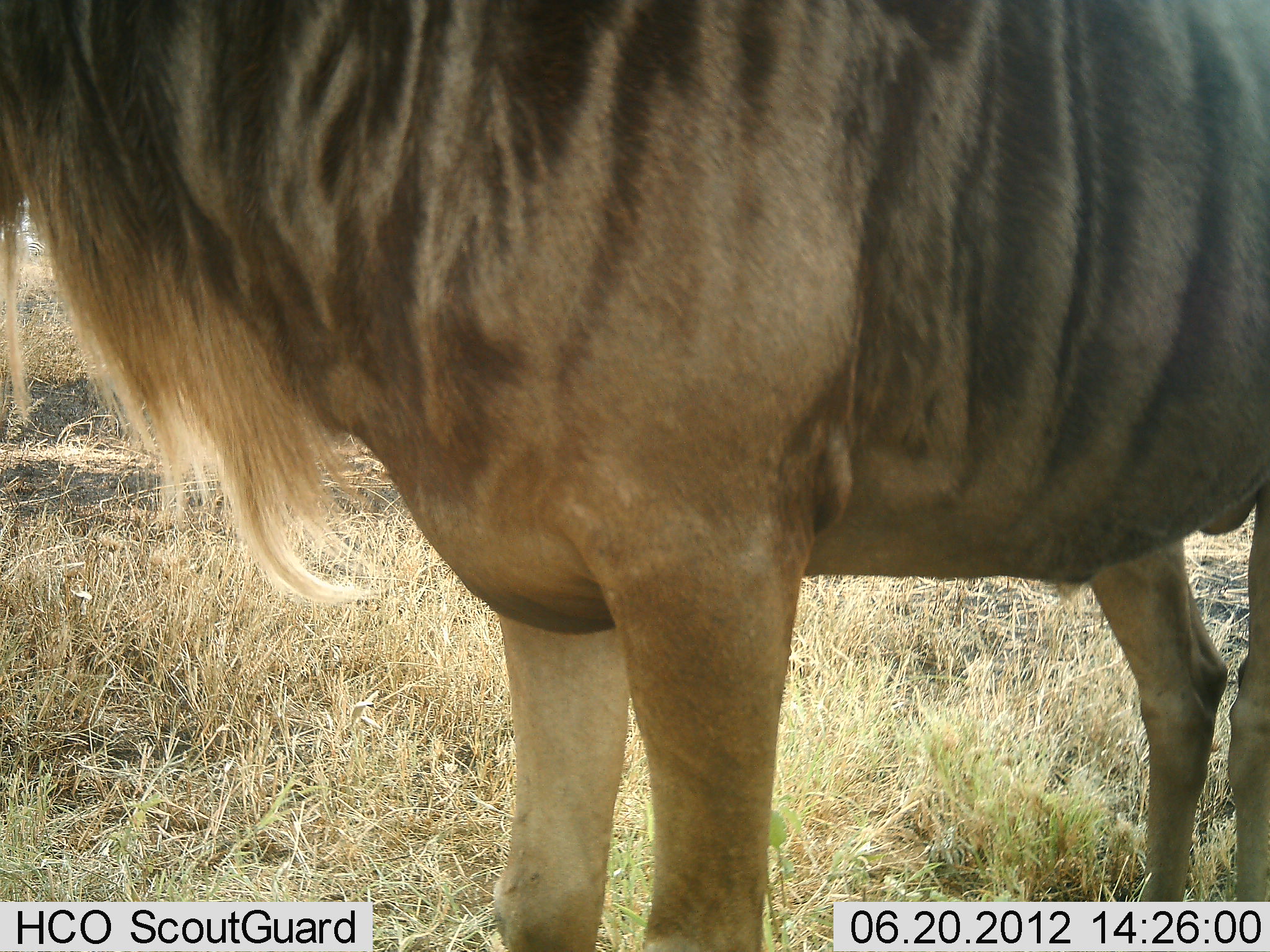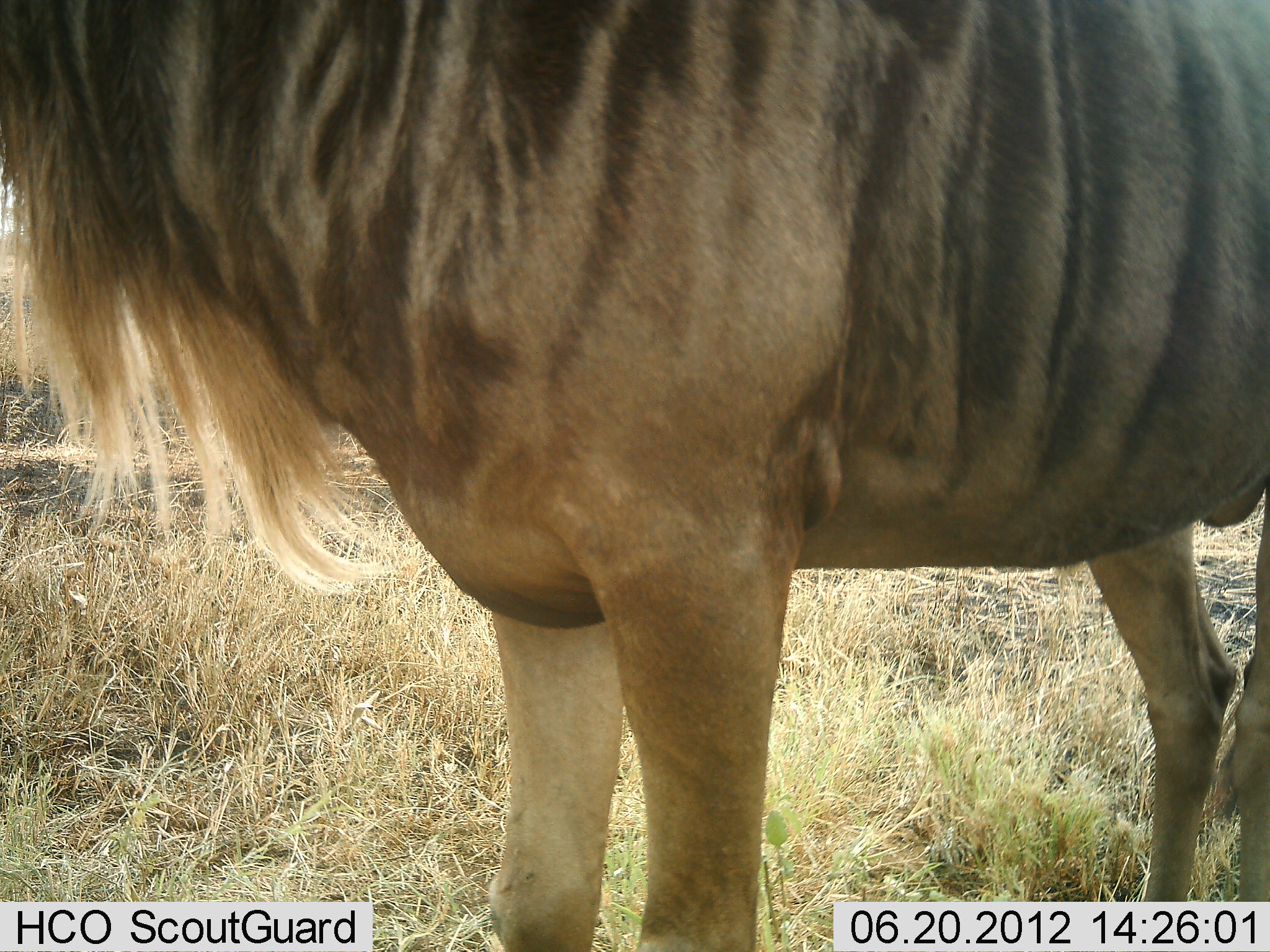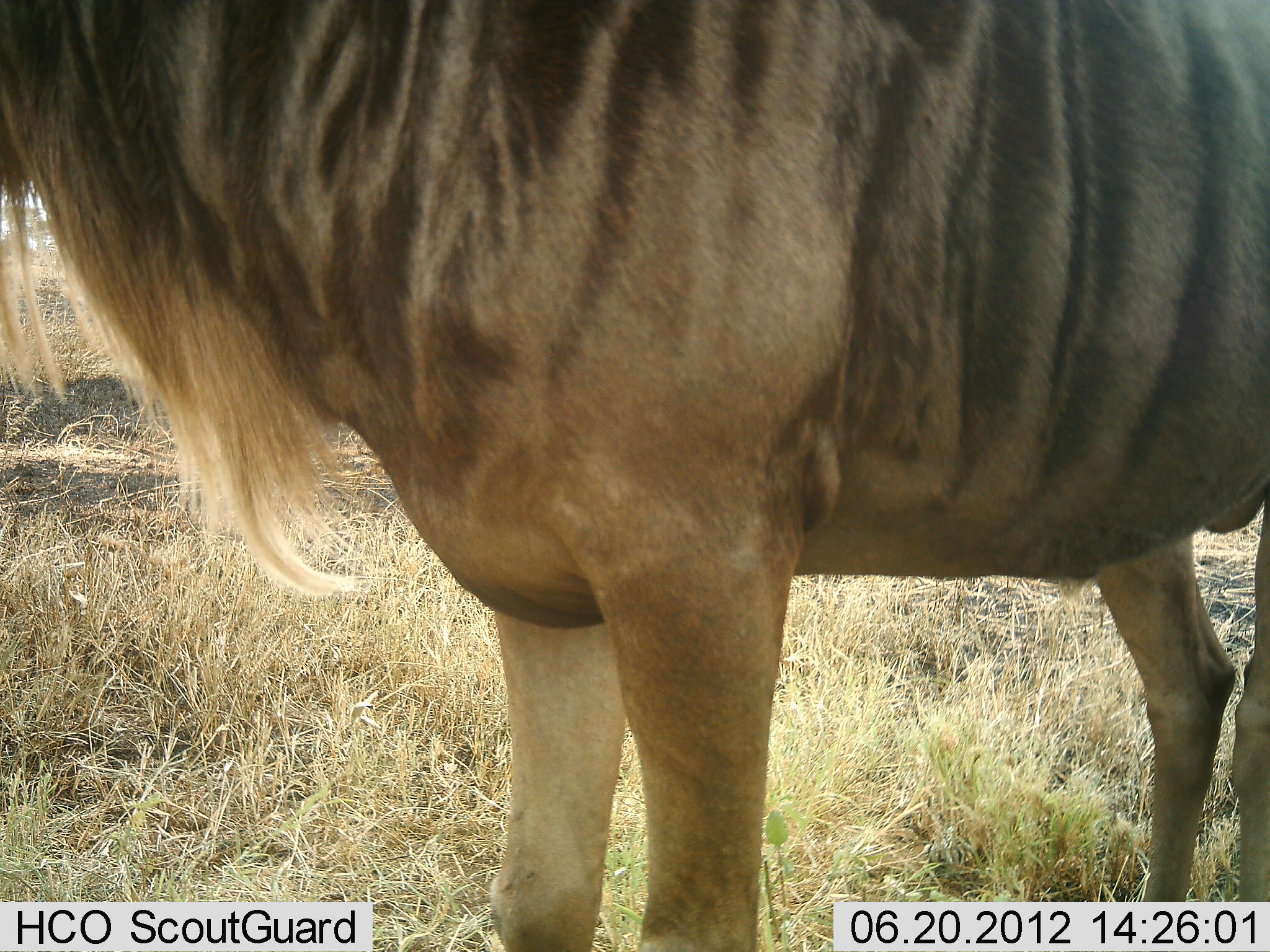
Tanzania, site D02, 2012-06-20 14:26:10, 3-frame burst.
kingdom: Animalia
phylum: Chordata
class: Mammalia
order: Artiodactyla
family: Bovidae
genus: Connochaetes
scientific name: Connochaetes taurinus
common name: blue wildebeest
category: wildebeest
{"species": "wildebeest (blue wildebeest) (Connochaetes taurinus)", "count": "1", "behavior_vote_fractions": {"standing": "100%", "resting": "0%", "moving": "0%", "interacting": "0%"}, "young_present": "0%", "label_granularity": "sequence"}